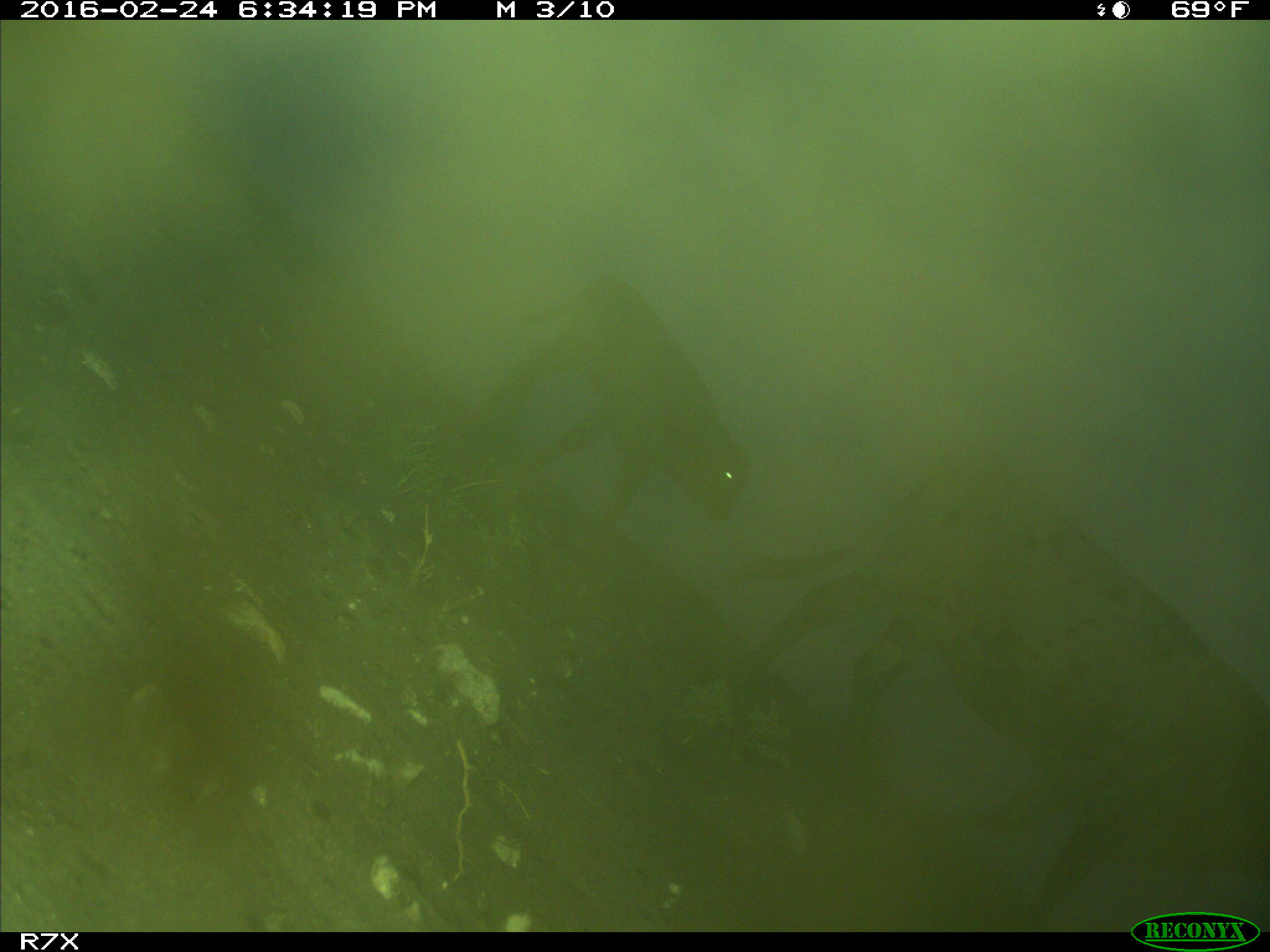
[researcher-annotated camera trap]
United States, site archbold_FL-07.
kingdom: Animalia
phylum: Chordata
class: Mammalia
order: Artiodactyla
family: Bovidae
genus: Bos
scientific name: Bos taurus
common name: domestic cow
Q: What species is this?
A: Bos taurus (domestic cow).